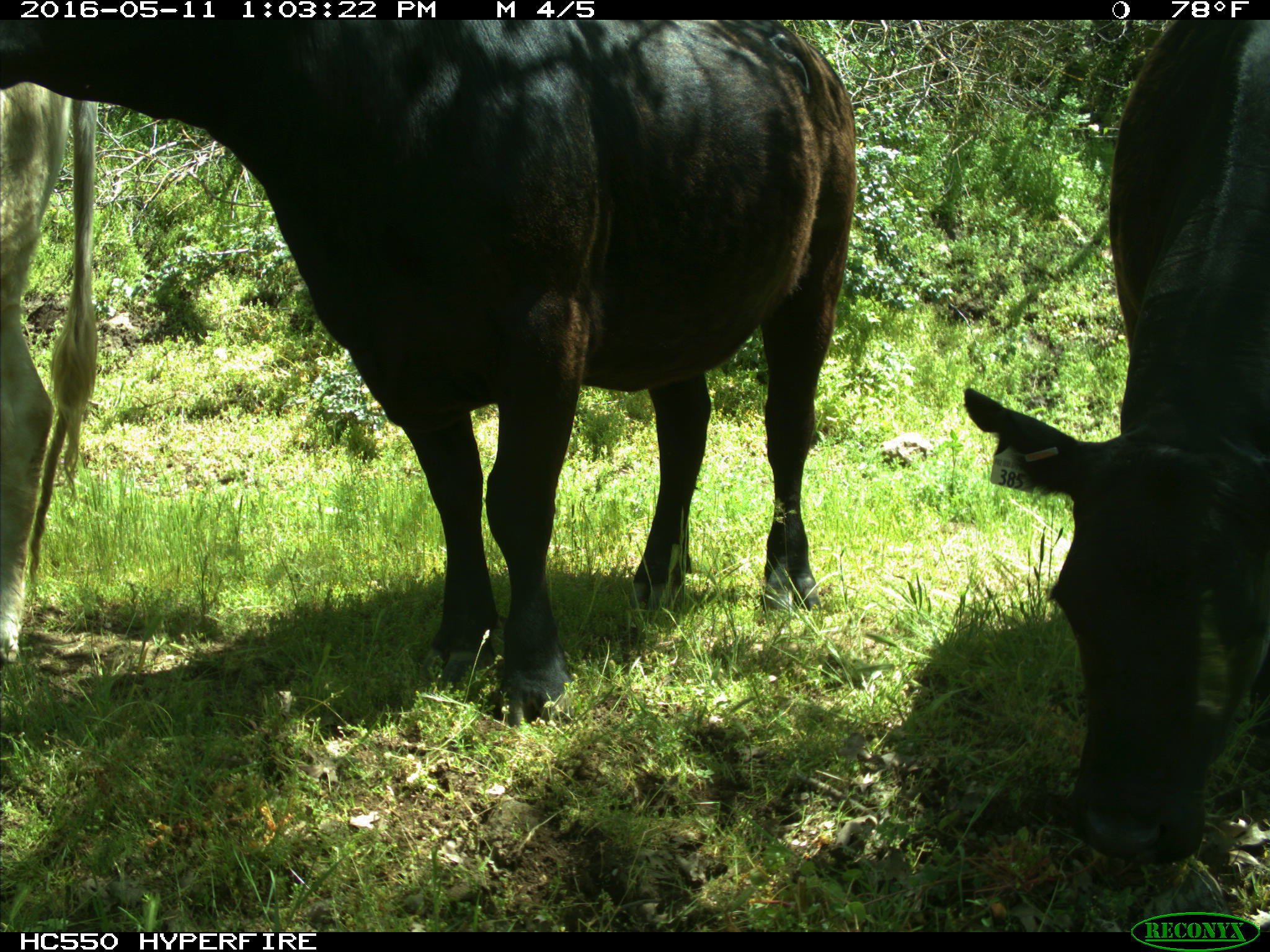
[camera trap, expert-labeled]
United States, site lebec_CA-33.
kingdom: Animalia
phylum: Chordata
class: Mammalia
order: Artiodactyla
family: Bovidae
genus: Bos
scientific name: Bos taurus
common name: domestic cow